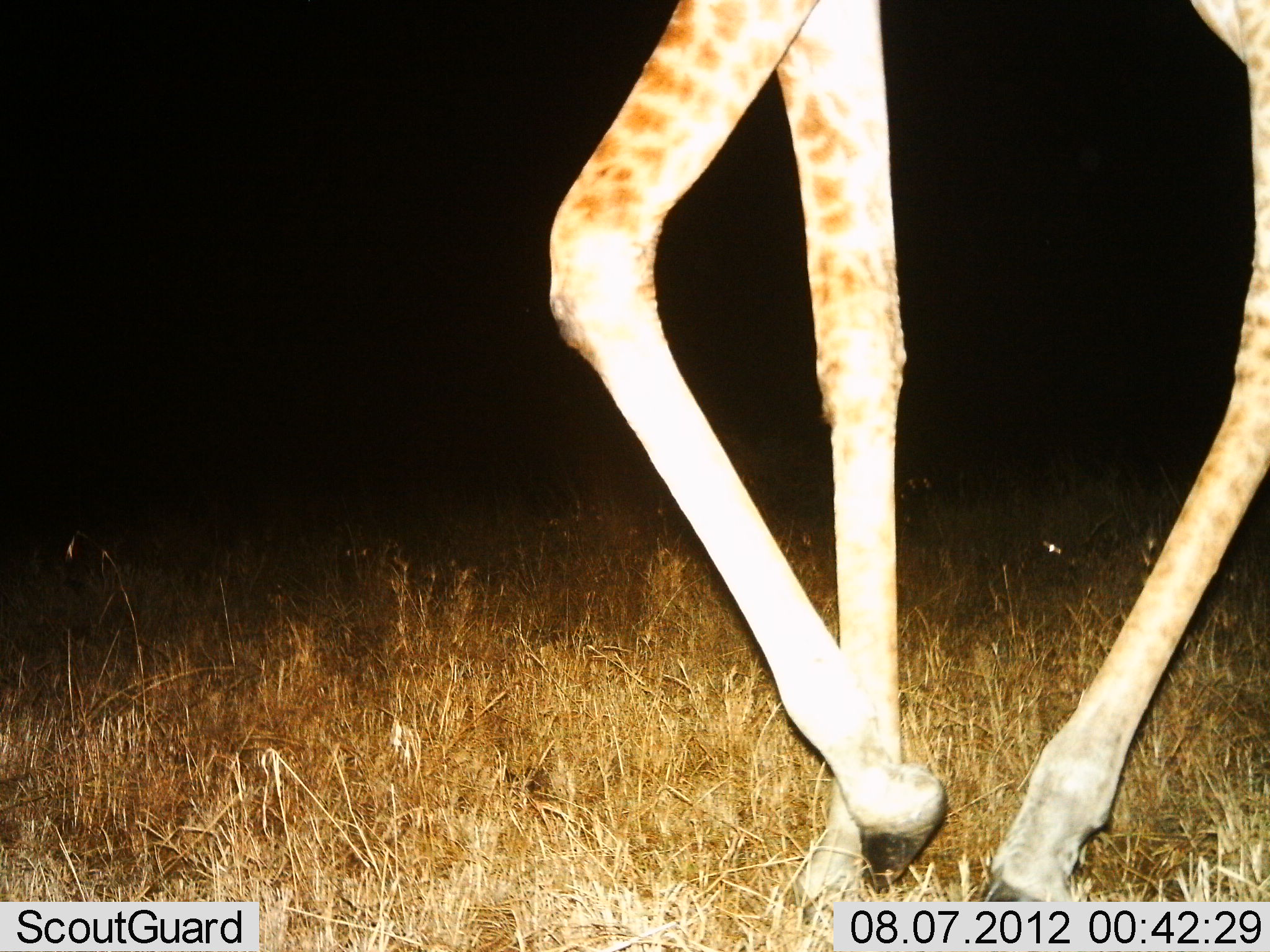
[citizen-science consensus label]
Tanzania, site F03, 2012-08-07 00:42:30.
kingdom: Animalia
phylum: Chordata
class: Mammalia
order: Artiodactyla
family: Giraffidae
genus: Giraffa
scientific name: Giraffa camelopardalis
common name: giraffe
Giraffe (Giraffa camelopardalis), count 1. Behavior (volunteer vote fractions): standing 0%, resting 0%, moving 100%, interacting 0%. Young present (vote fraction): 9%. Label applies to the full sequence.